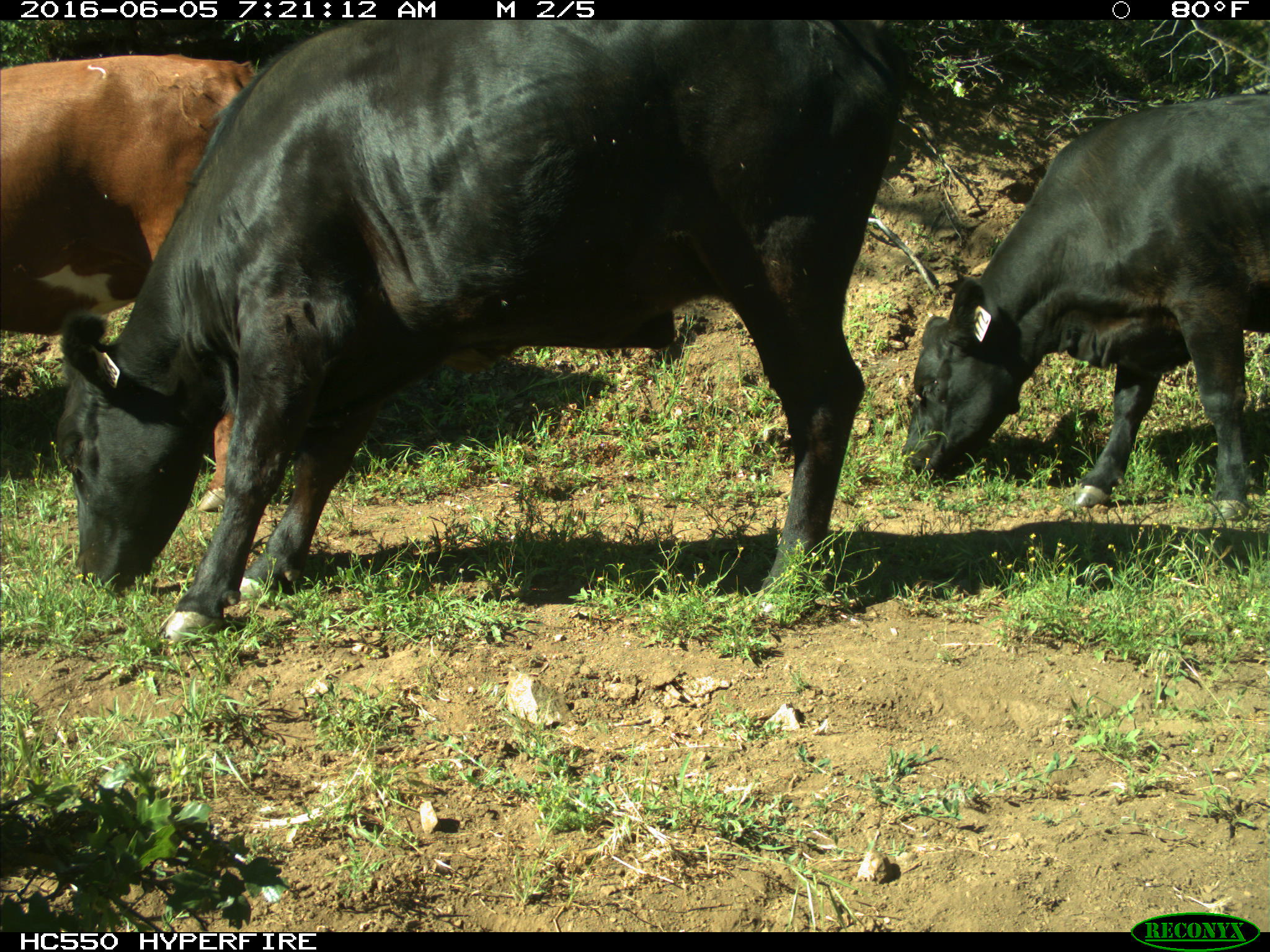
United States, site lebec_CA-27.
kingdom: Animalia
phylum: Chordata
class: Mammalia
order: Artiodactyla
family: Bovidae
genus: Bos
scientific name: Bos taurus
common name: domestic cow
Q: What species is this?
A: Bos taurus (domestic cow).